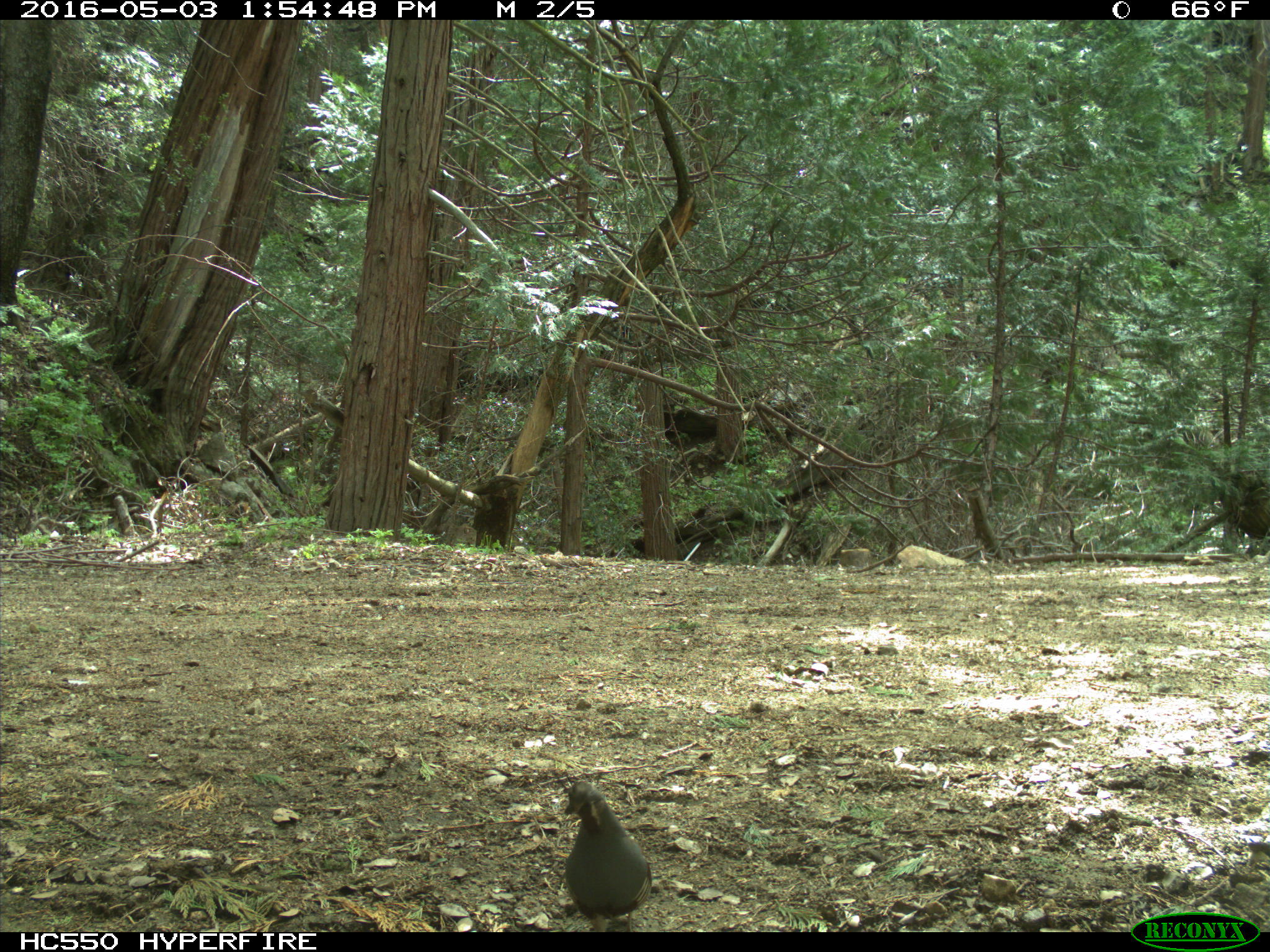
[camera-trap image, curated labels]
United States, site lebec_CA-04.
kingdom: Animalia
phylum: Chordata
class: Aves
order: Galliformes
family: Odontophoridae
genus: Callipepla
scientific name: Callipepla californica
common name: california quail